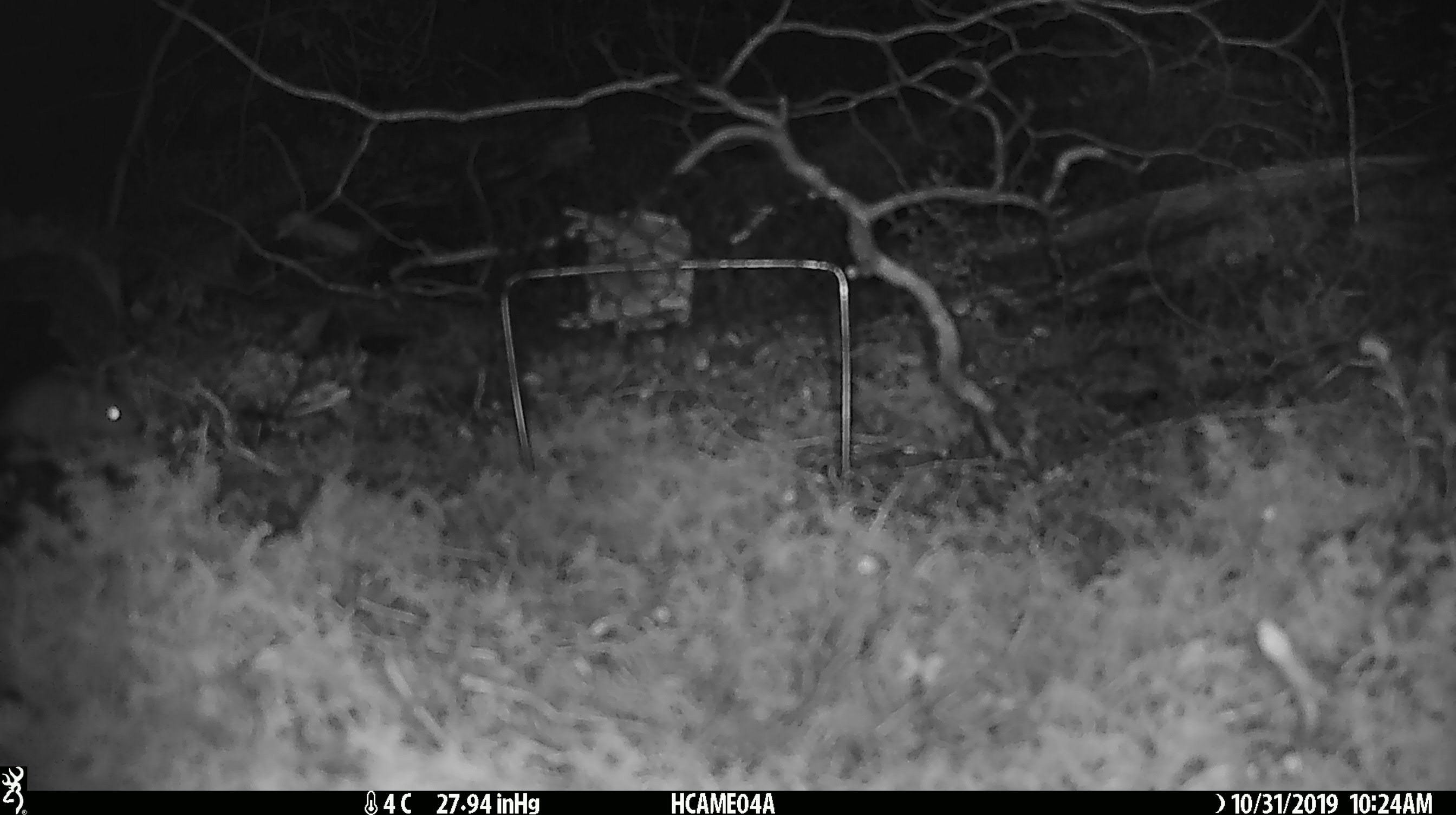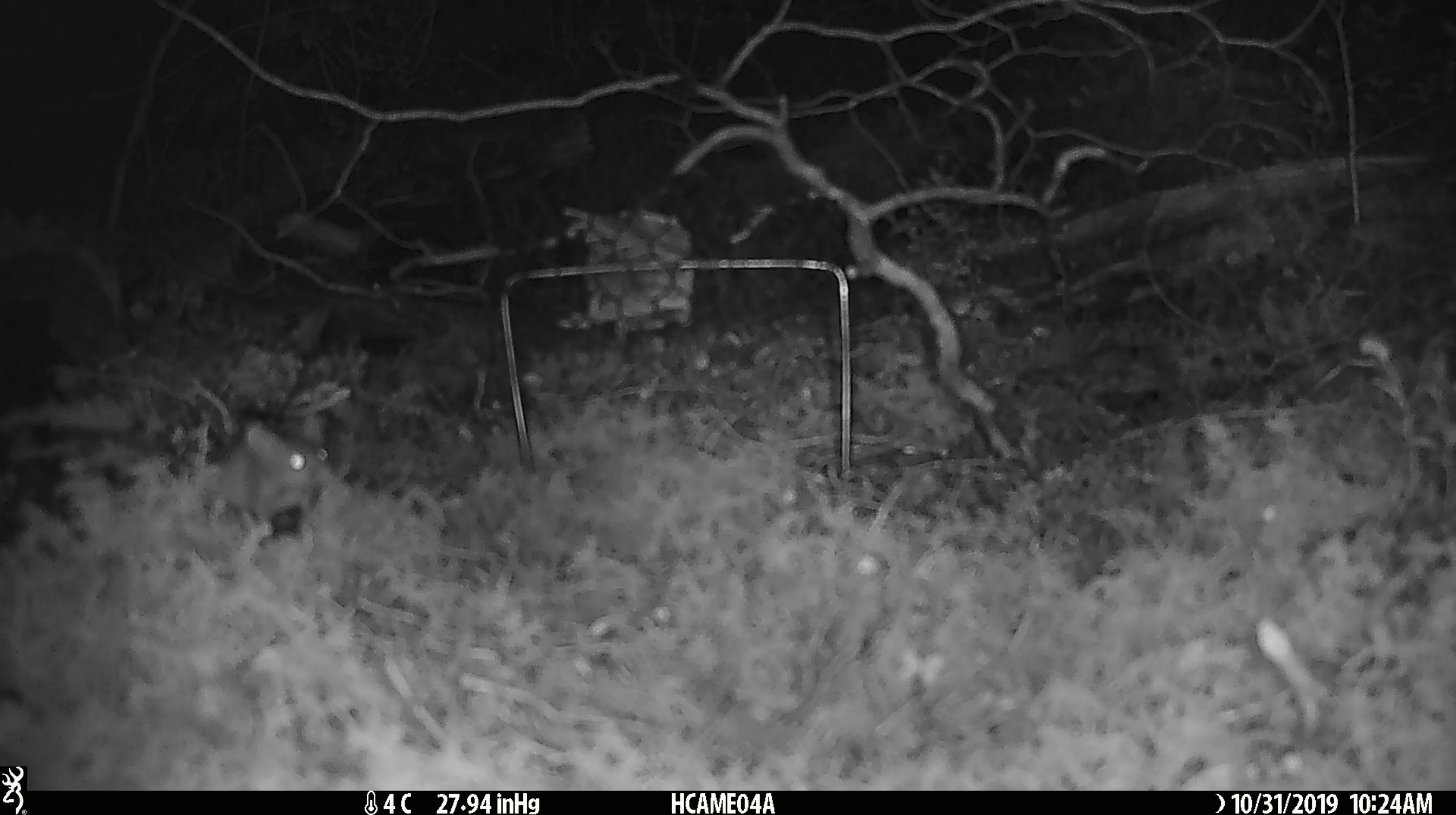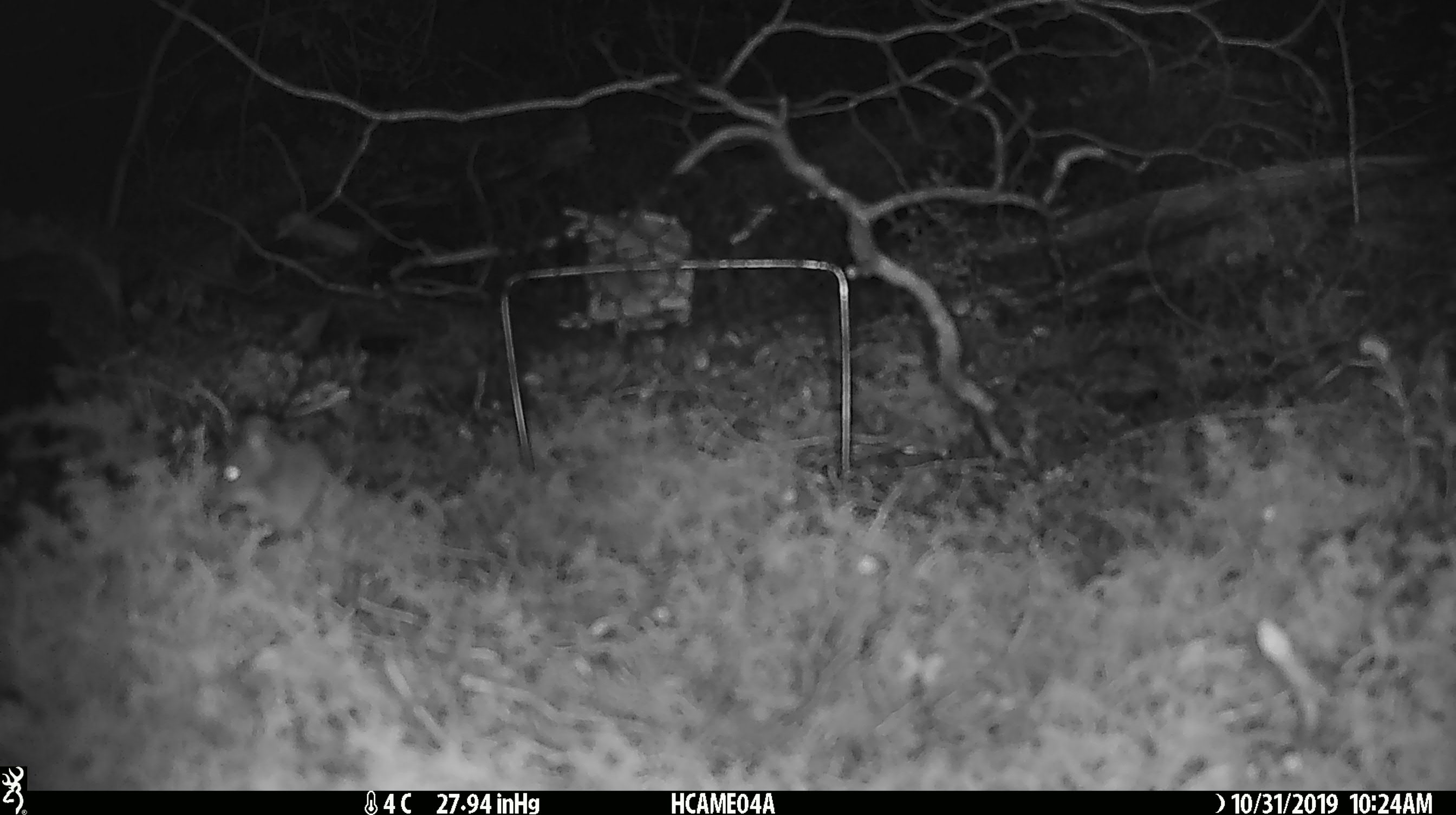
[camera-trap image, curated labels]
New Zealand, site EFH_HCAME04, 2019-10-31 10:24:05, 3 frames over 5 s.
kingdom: Animalia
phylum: Chordata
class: Mammalia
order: Rodentia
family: Muridae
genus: Mus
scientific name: Mus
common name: mouse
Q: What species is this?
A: Mouse (Mus).